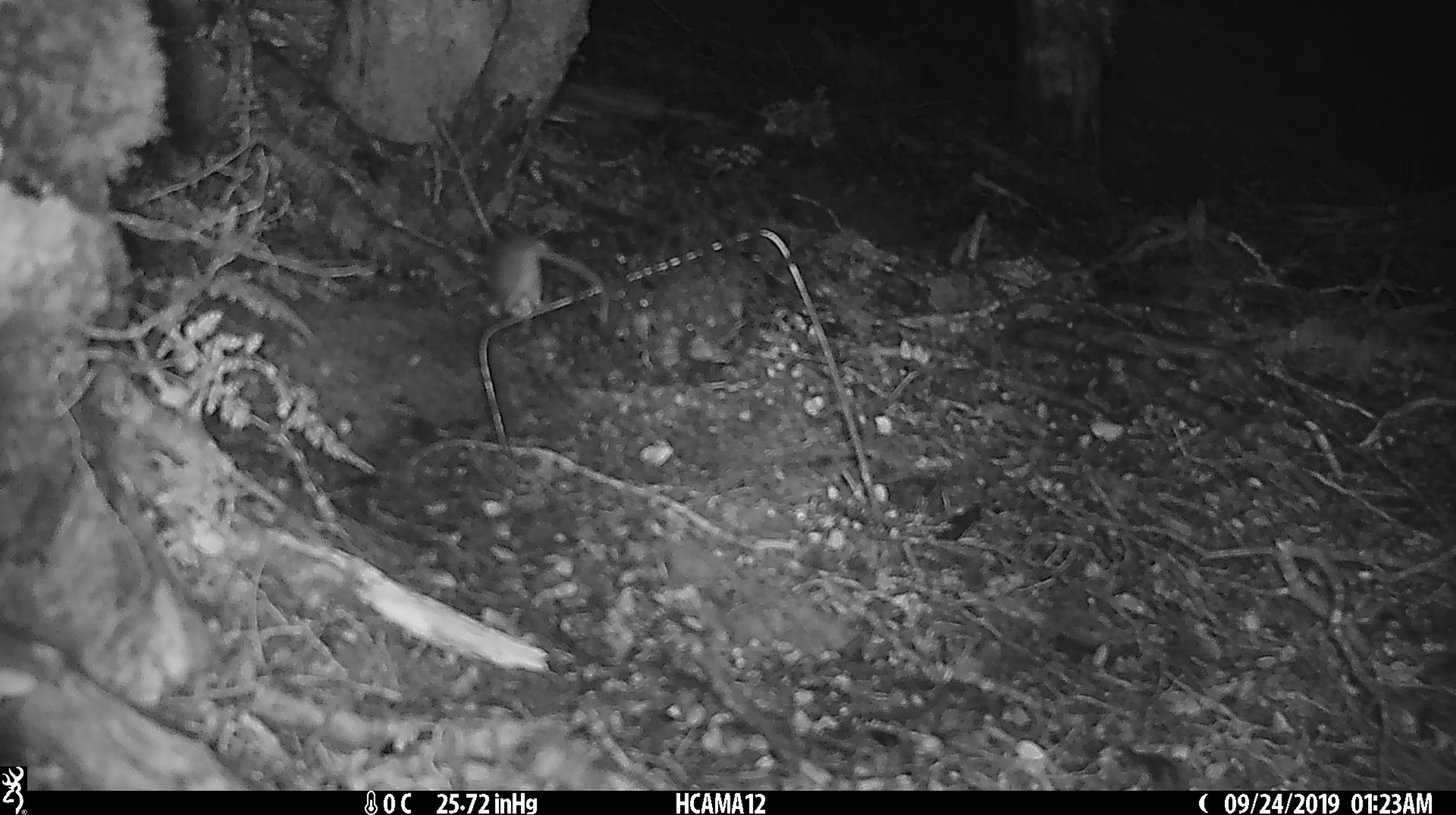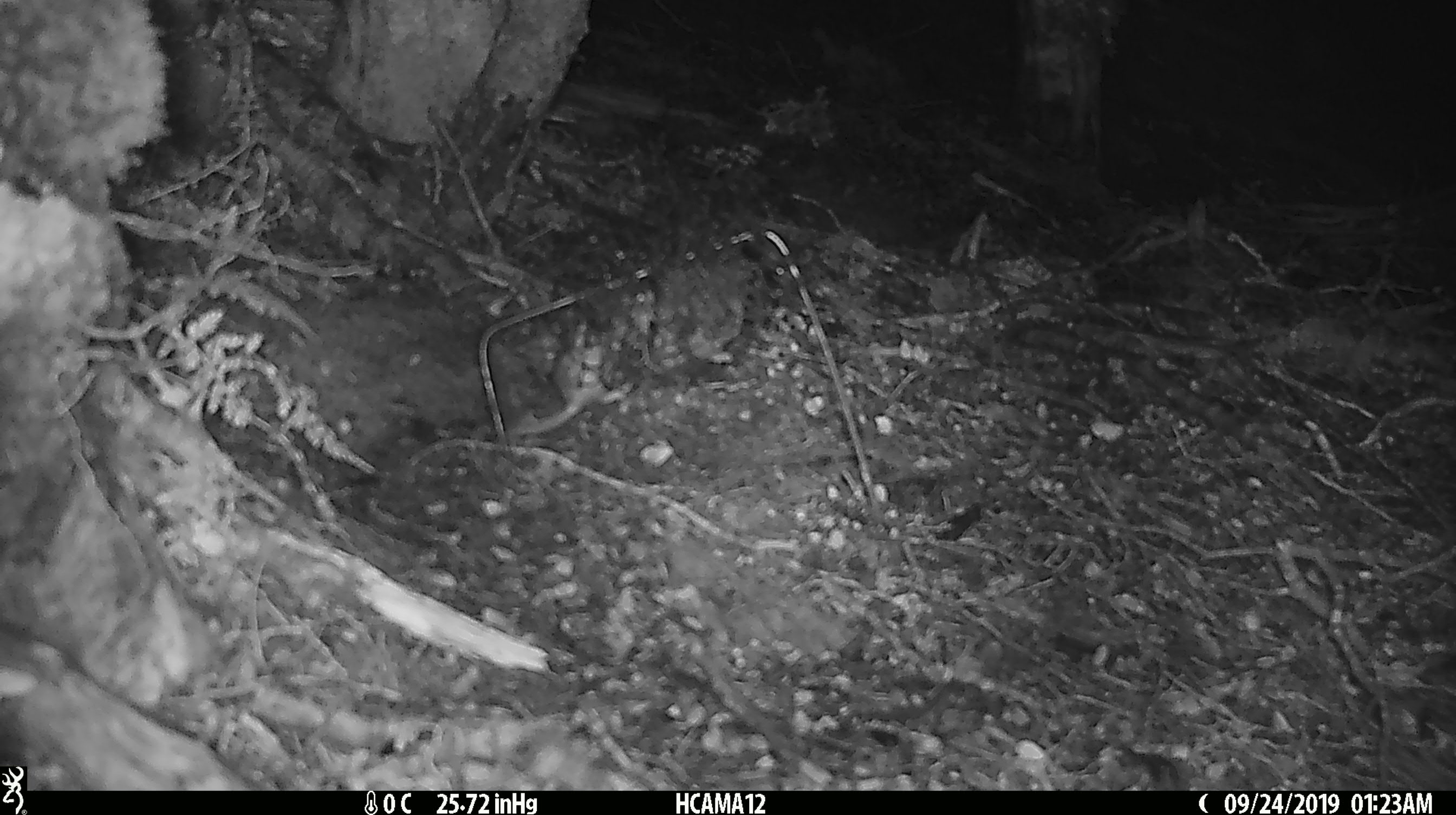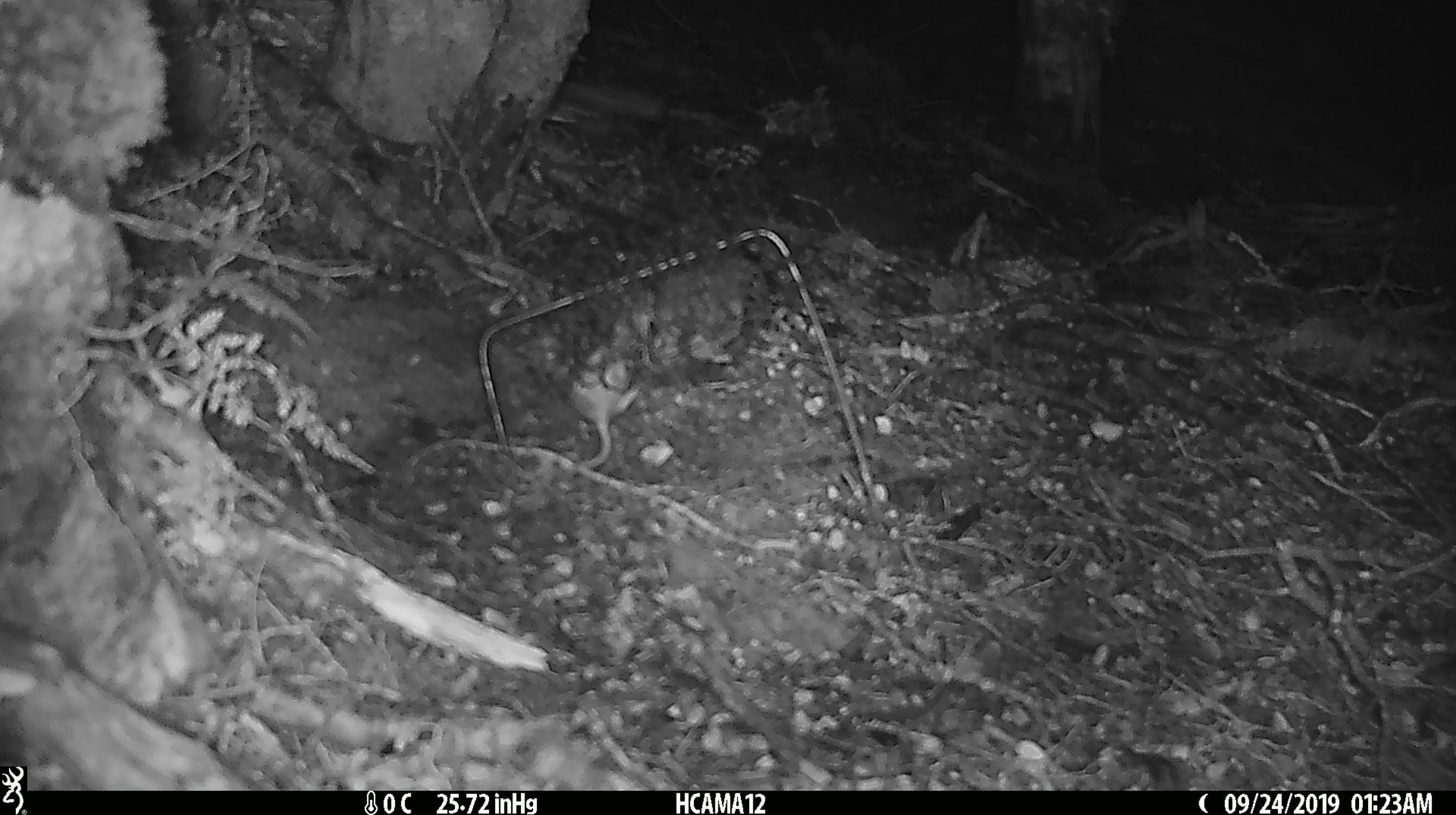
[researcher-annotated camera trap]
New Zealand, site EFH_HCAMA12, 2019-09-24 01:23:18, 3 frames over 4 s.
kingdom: Animalia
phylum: Chordata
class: Mammalia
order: Rodentia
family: Muridae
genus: Mus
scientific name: Mus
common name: mouse